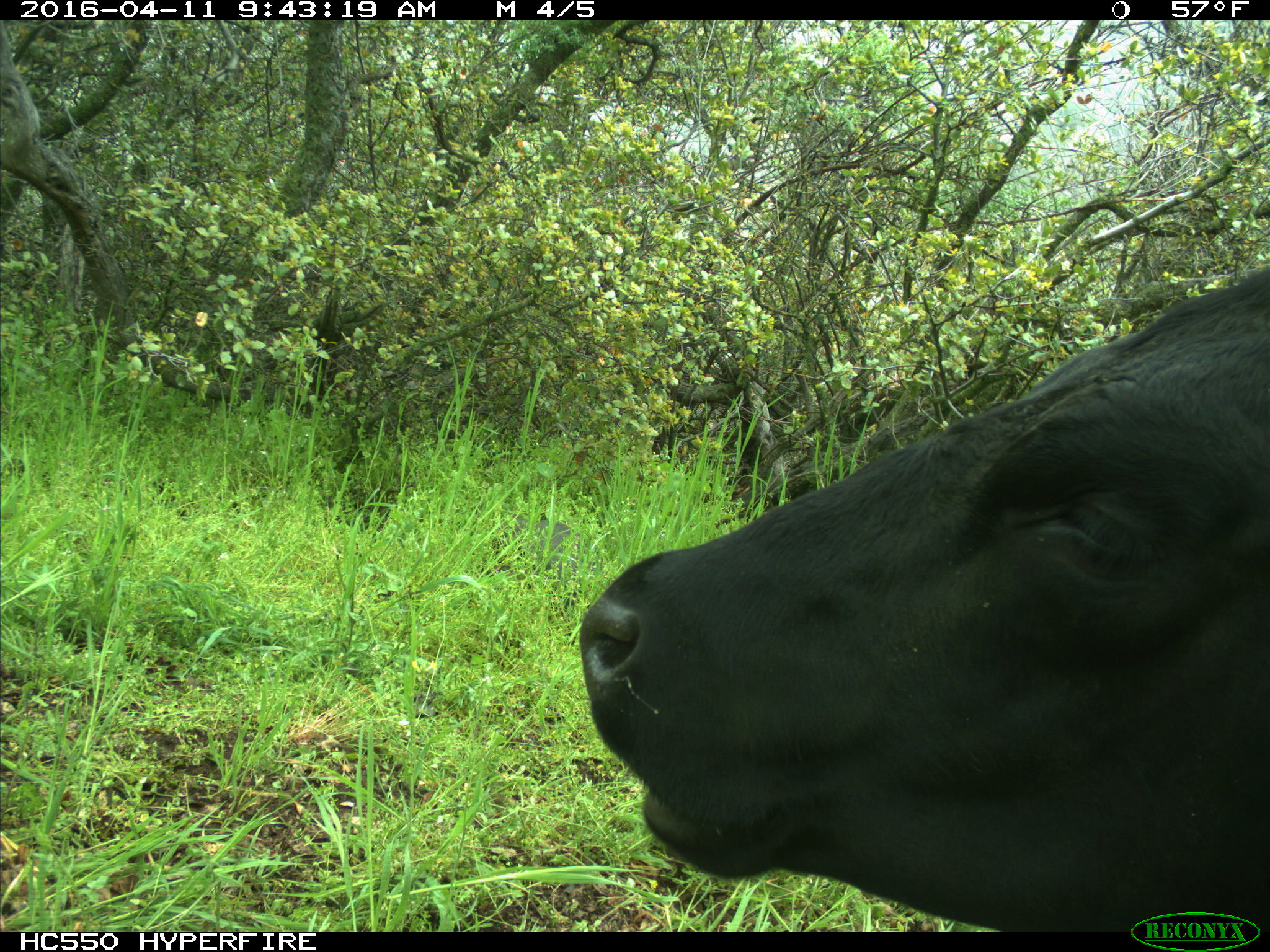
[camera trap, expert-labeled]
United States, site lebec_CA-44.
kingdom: Animalia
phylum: Chordata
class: Mammalia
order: Artiodactyla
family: Bovidae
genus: Bos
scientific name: Bos taurus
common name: domestic cow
Bos taurus (domestic cow).